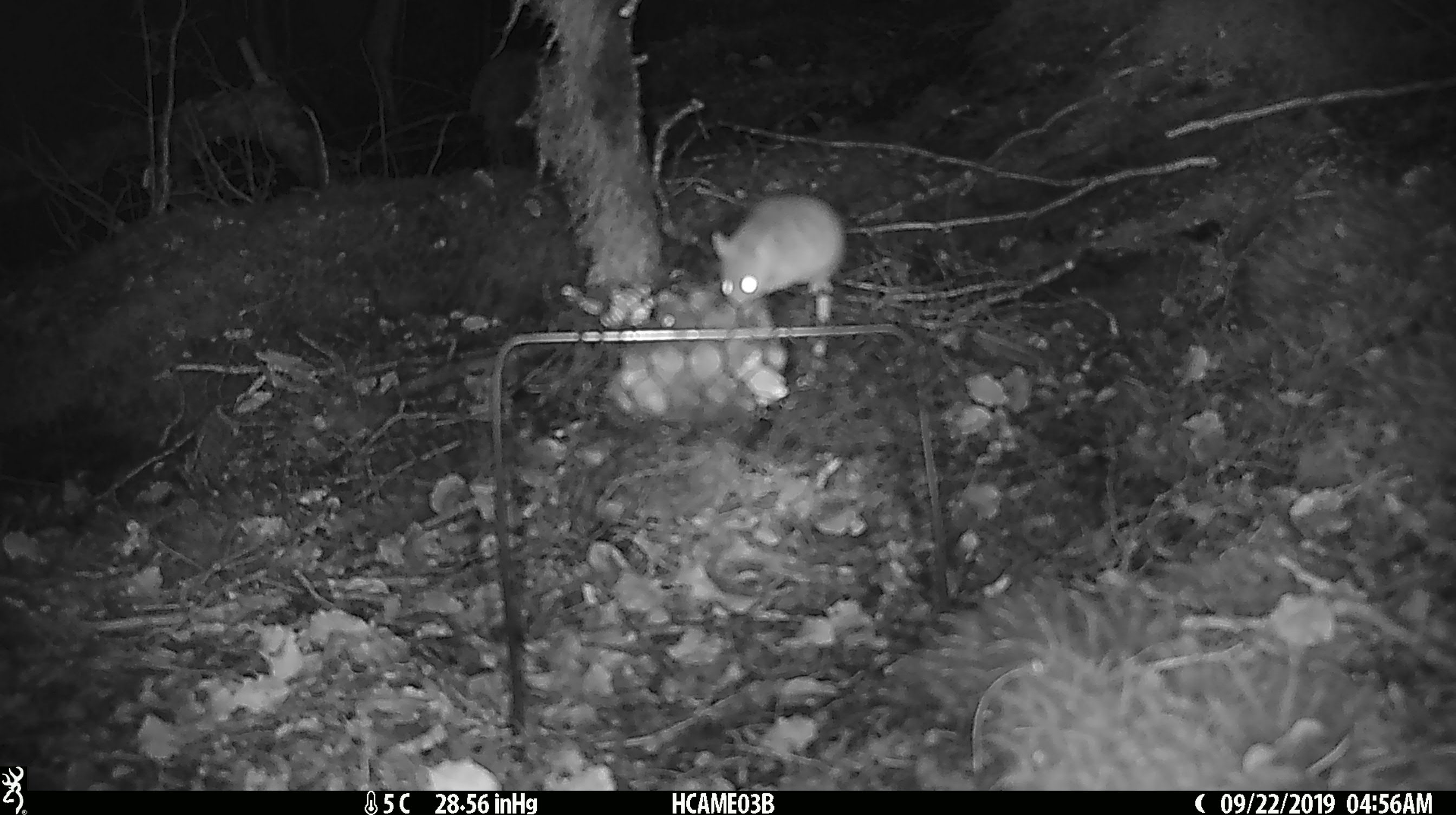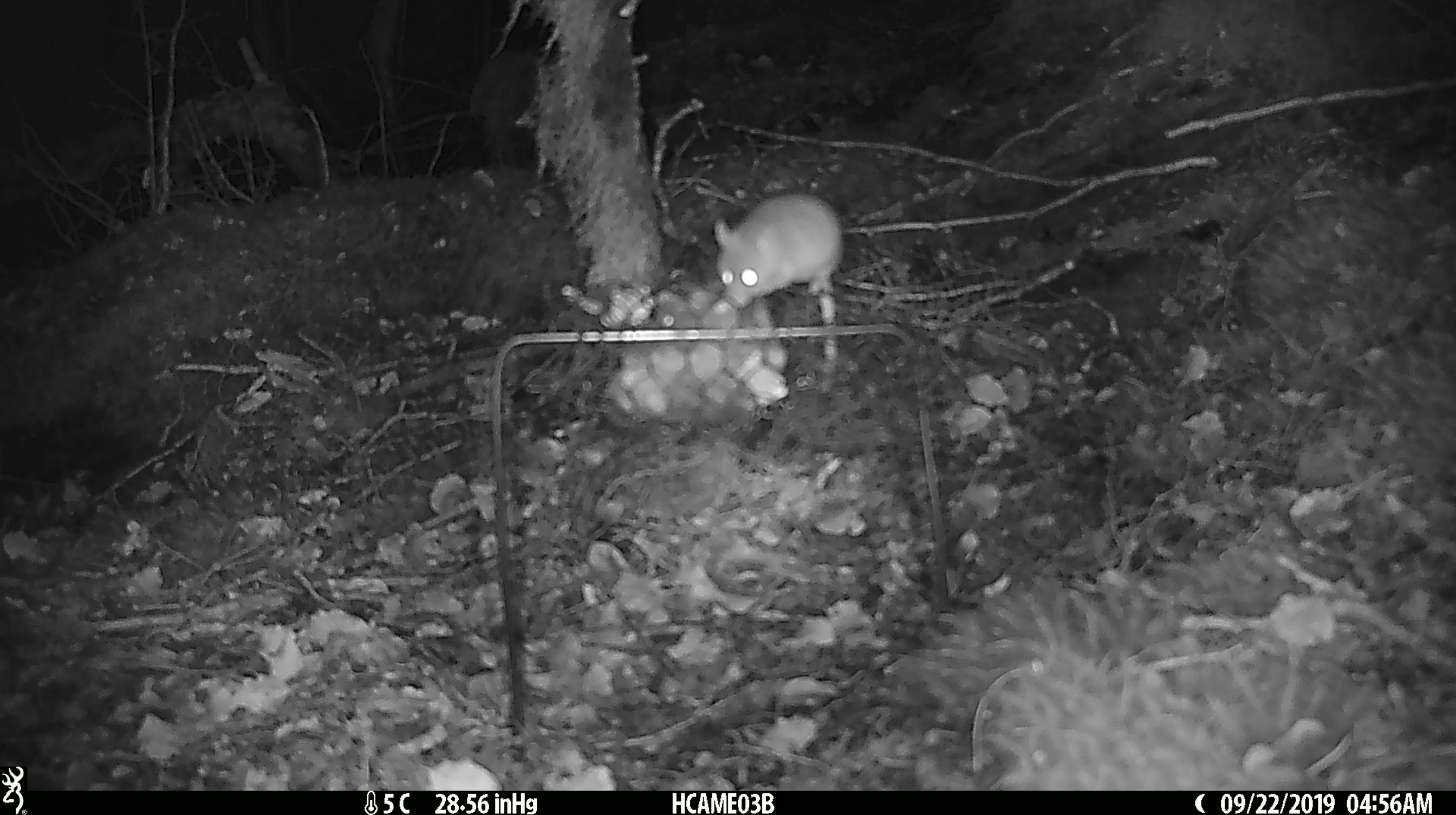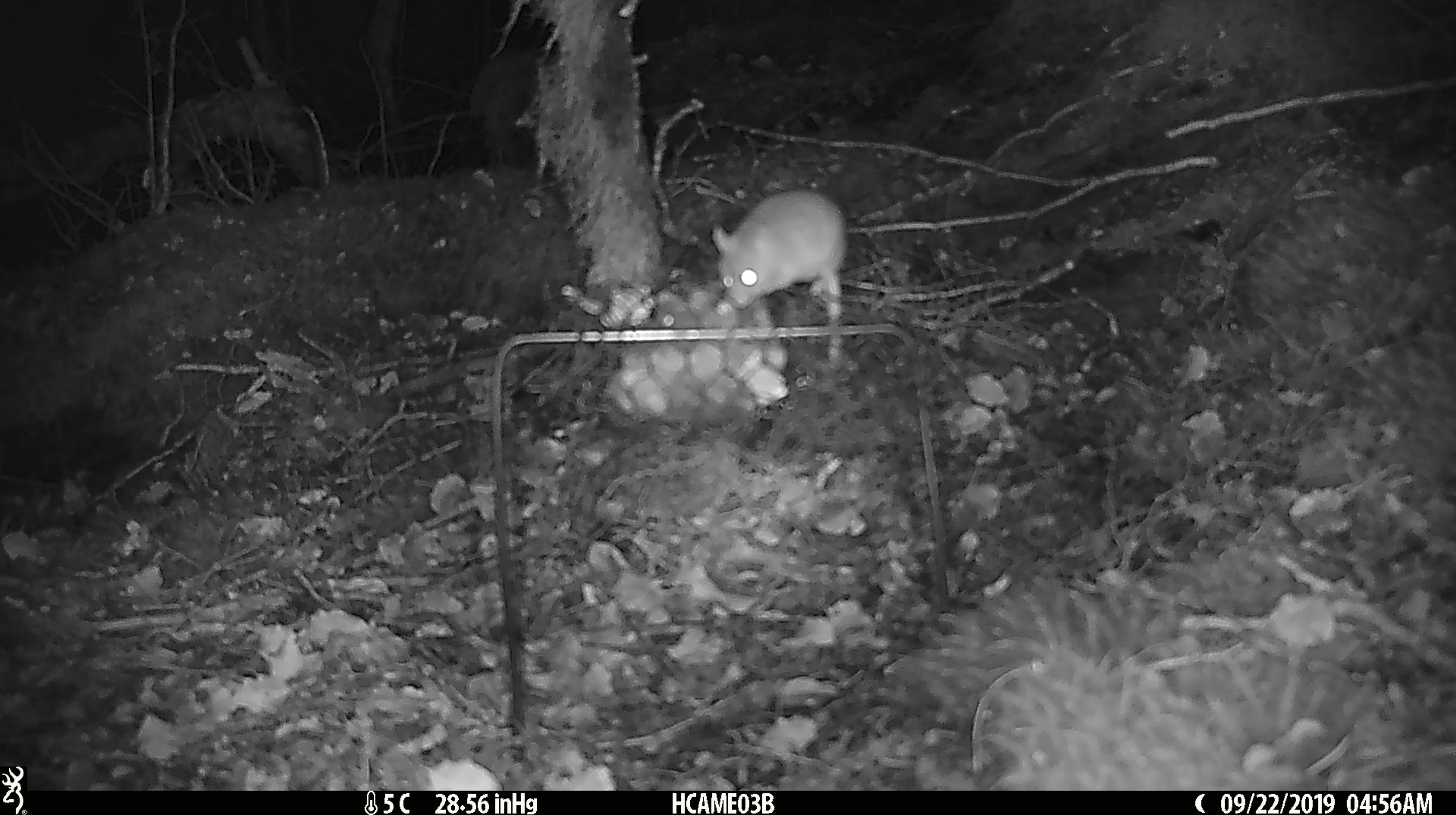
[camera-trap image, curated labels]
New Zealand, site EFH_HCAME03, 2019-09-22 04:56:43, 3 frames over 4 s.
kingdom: Animalia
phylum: Chordata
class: Mammalia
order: Rodentia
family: Muridae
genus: Mus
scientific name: Mus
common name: mouse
Mouse (Mus).